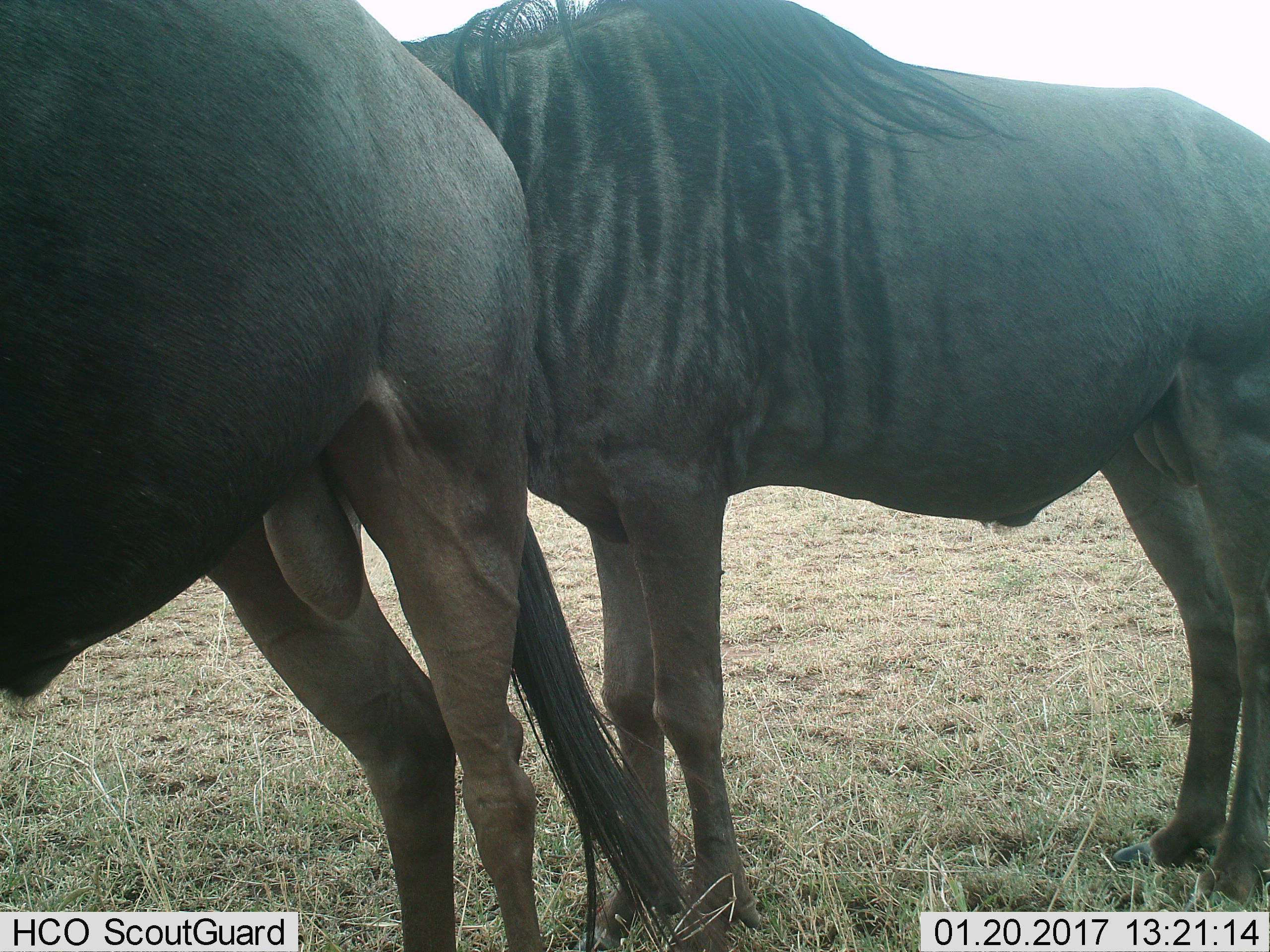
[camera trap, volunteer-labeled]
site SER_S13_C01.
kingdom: Animalia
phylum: Chordata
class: Mammalia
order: Artiodactyla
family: Bovidae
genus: Connochaetes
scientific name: Connochaetes taurinus taurinus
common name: blue wildebeest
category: wildebeestblue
Wildebeestblue (blue wildebeest) (Connochaetes taurinus taurinus), count 2. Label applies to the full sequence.